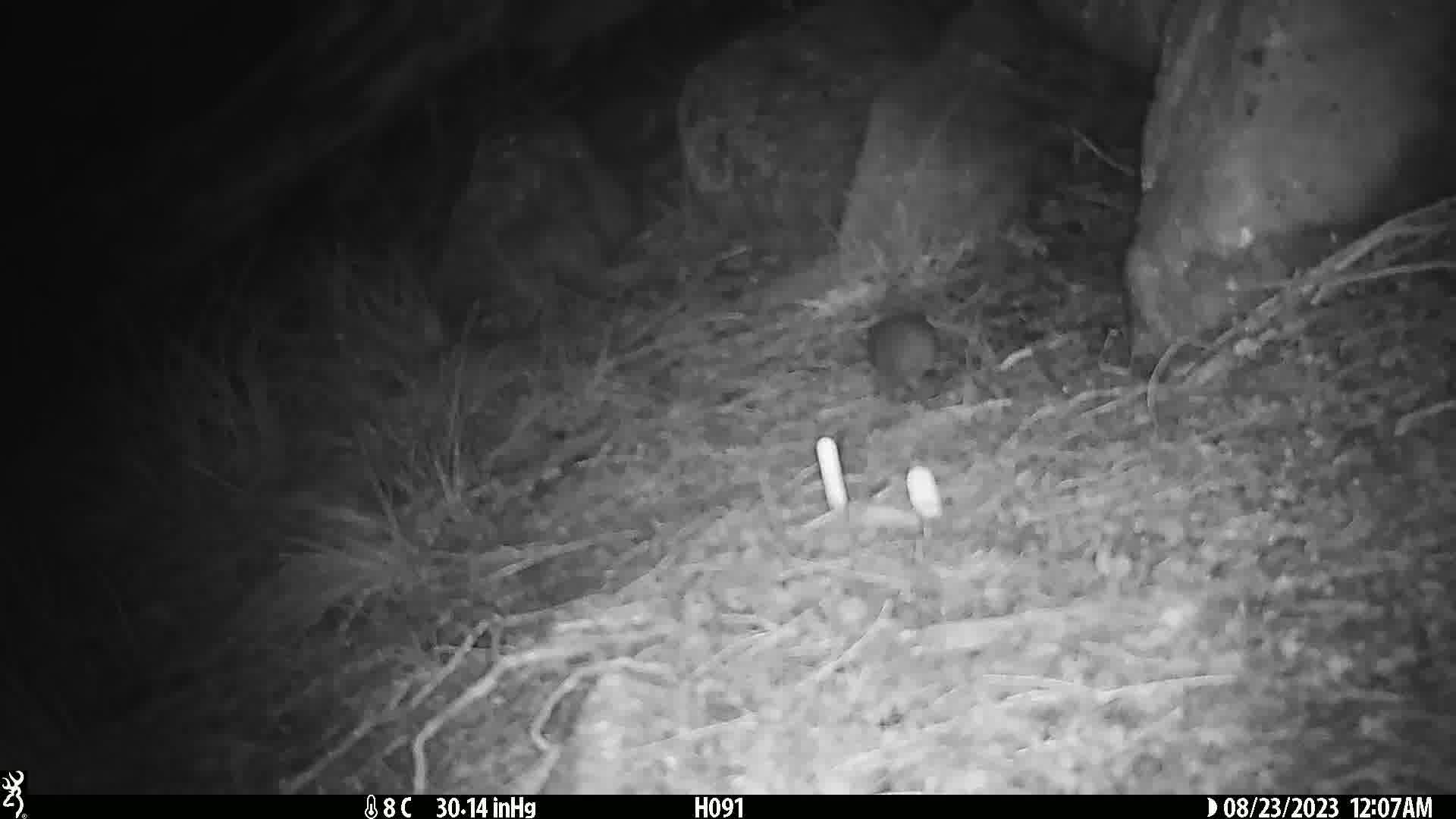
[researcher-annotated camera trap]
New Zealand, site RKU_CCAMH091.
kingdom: Animalia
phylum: Chordata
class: Mammalia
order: Rodentia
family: Muridae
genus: Rattus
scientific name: Rattus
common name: rat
Rat (Rattus).